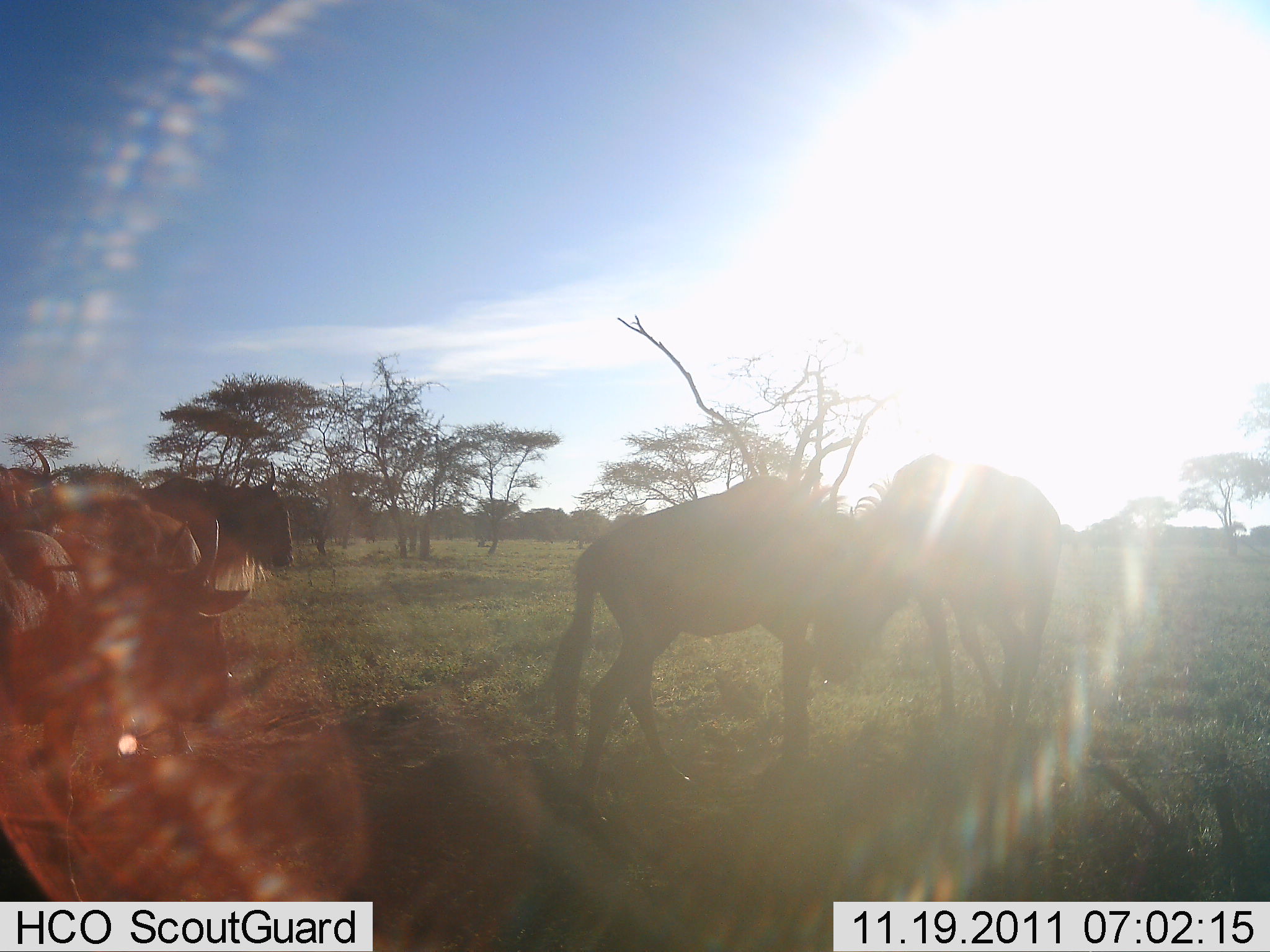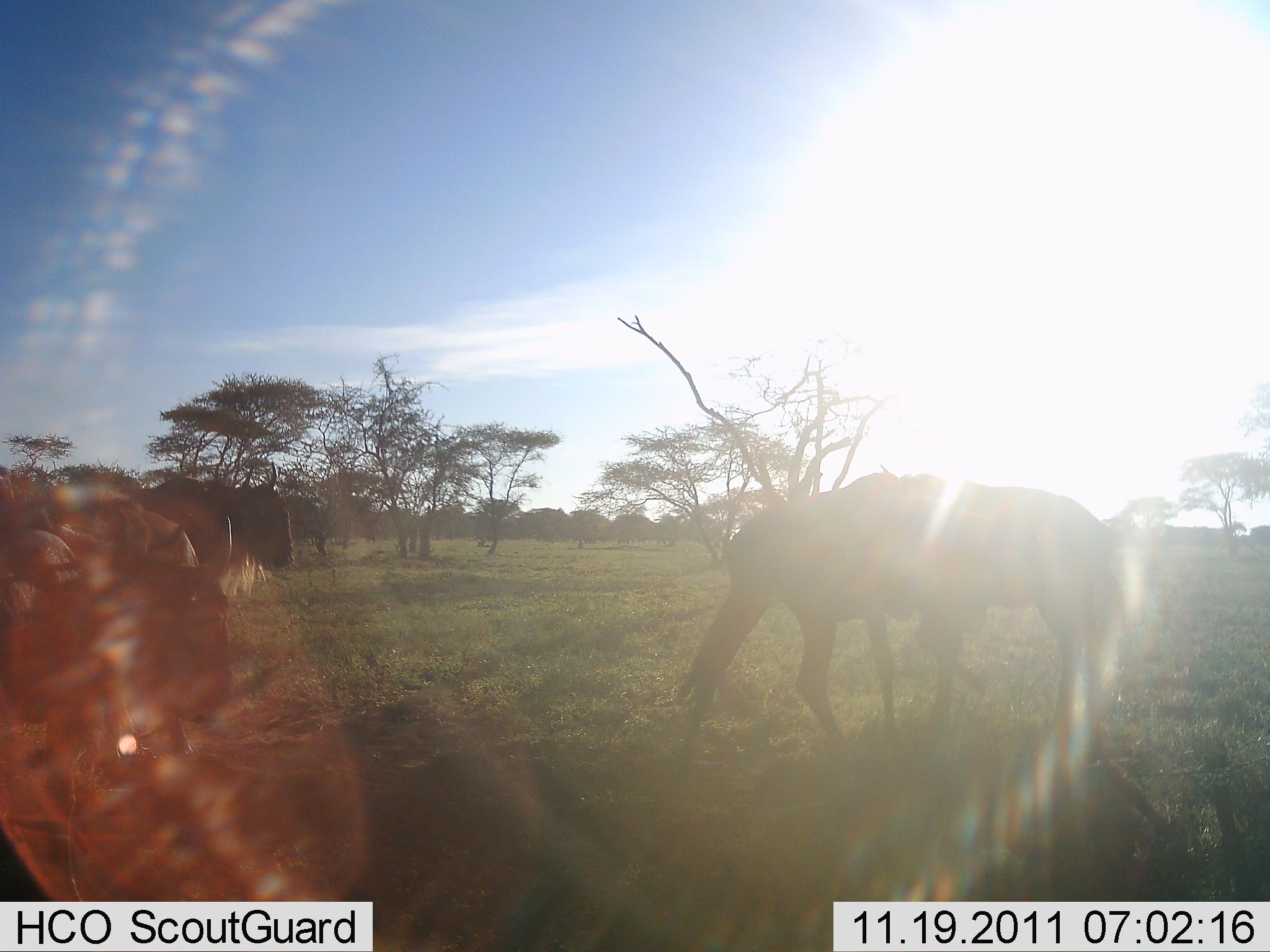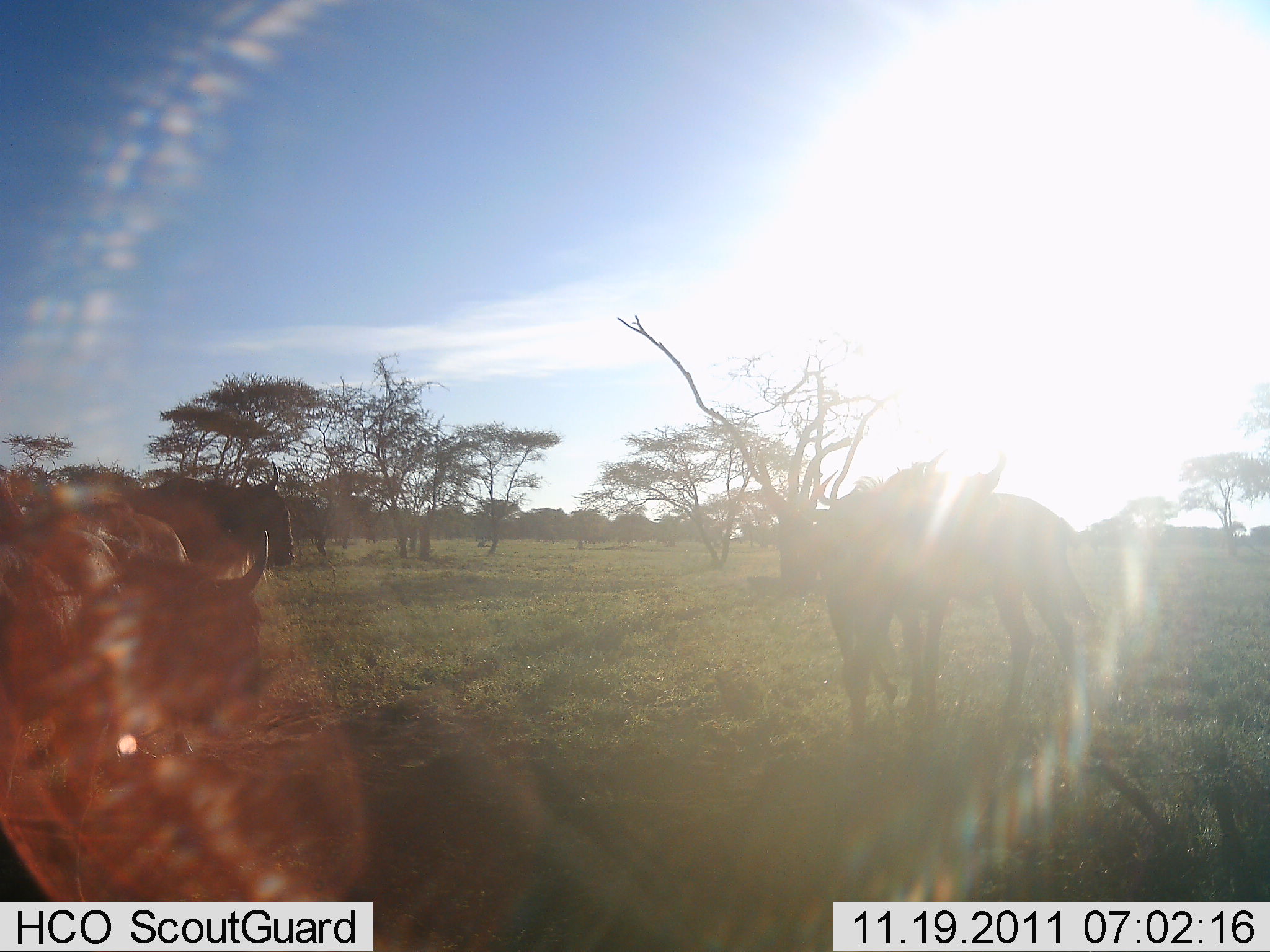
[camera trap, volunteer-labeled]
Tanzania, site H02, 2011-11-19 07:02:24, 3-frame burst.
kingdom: Animalia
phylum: Chordata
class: Mammalia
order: Artiodactyla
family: Bovidae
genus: Connochaetes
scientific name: Connochaetes taurinus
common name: blue wildebeest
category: wildebeest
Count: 5.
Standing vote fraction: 43%.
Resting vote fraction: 0%.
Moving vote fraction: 57%.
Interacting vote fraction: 43%.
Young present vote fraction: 0%.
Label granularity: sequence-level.